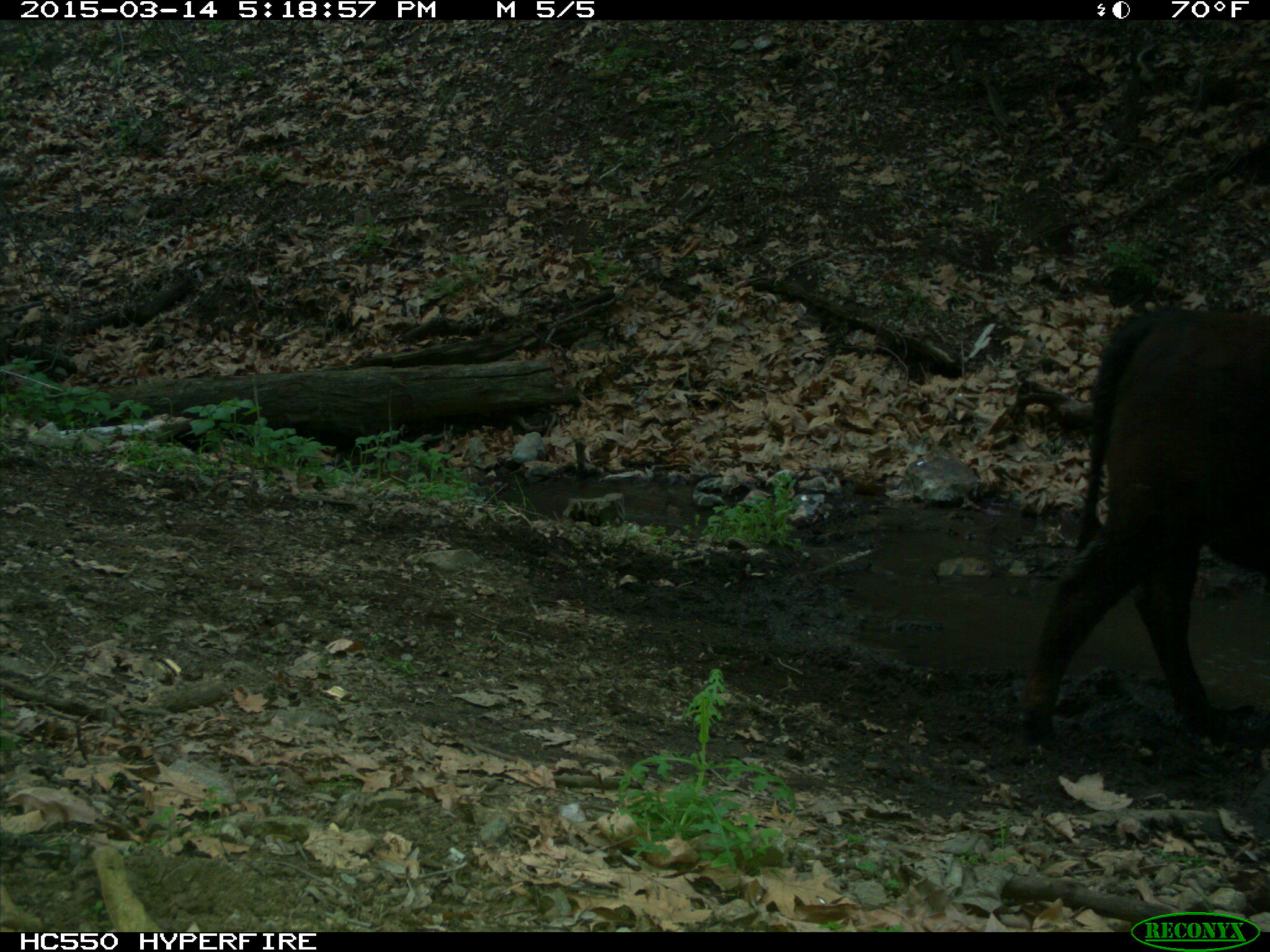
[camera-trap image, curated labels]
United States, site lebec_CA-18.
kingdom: Animalia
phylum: Chordata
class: Mammalia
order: Artiodactyla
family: Bovidae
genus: Bos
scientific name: Bos taurus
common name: domestic cow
Bos taurus (domestic cow).